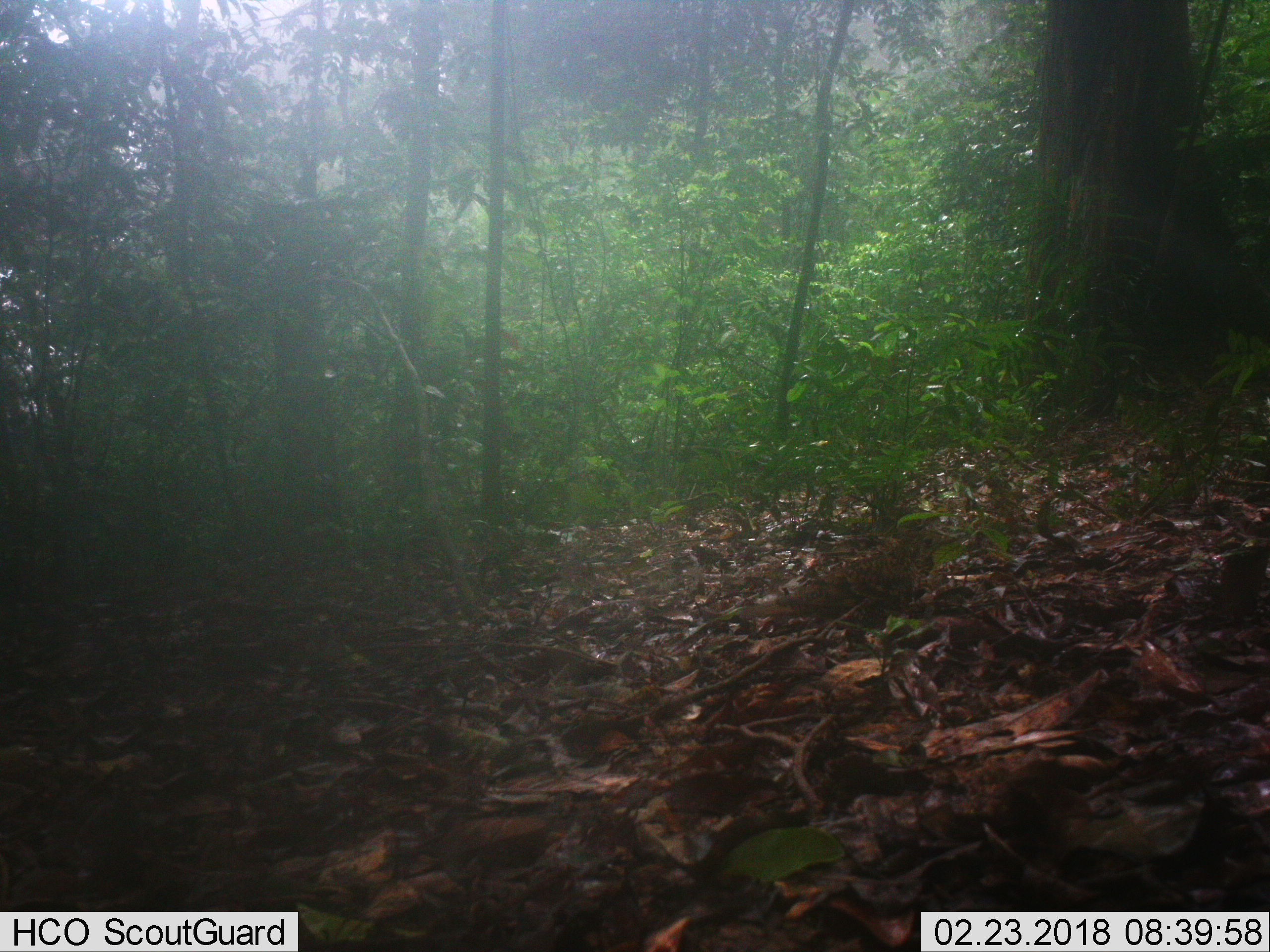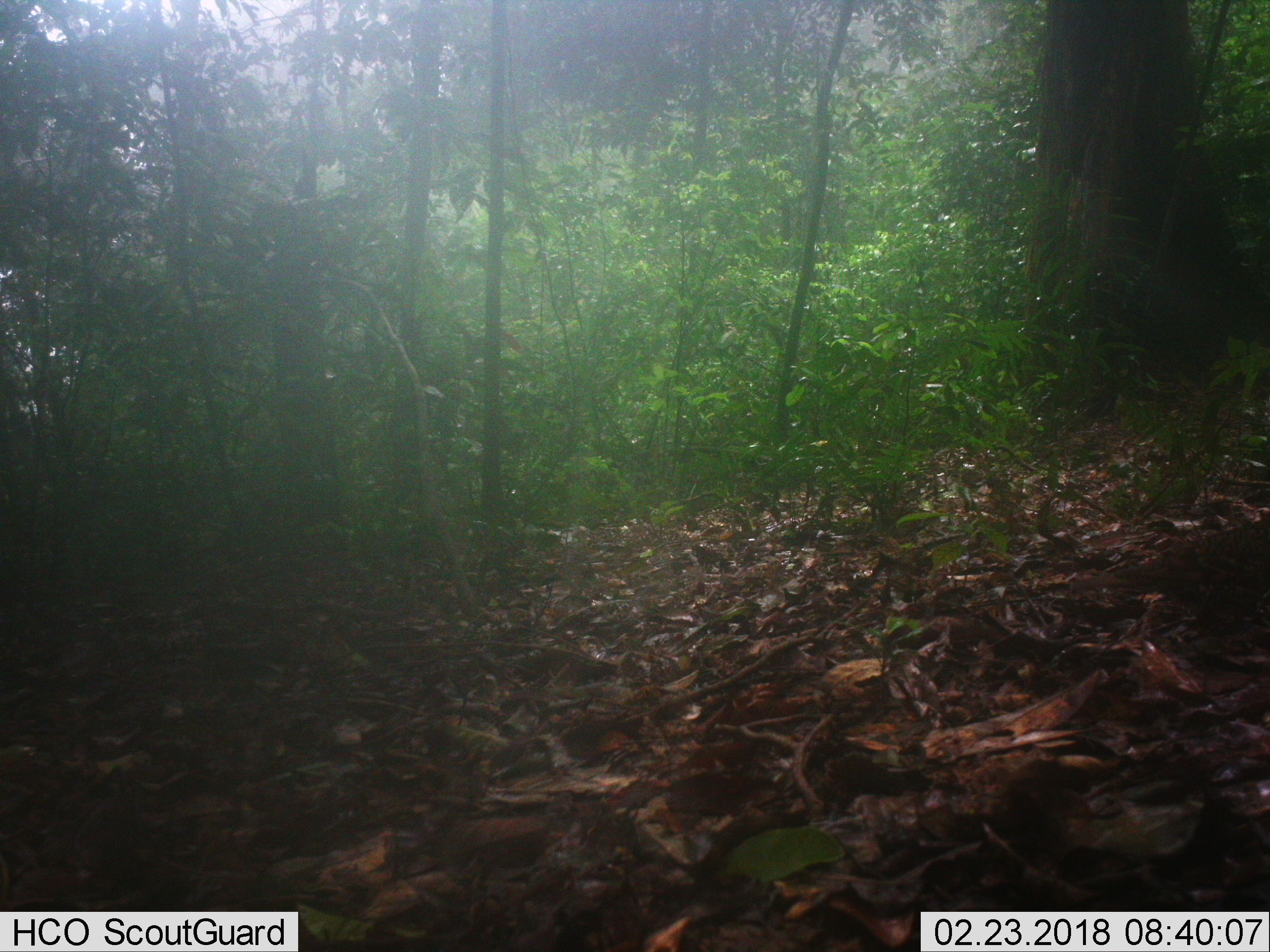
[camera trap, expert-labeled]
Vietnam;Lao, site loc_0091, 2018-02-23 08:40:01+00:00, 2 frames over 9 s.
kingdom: Animalia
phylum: Chordata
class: Aves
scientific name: Aves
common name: bird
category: unidentified bird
Unidentified bird (bird) (Aves). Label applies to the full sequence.